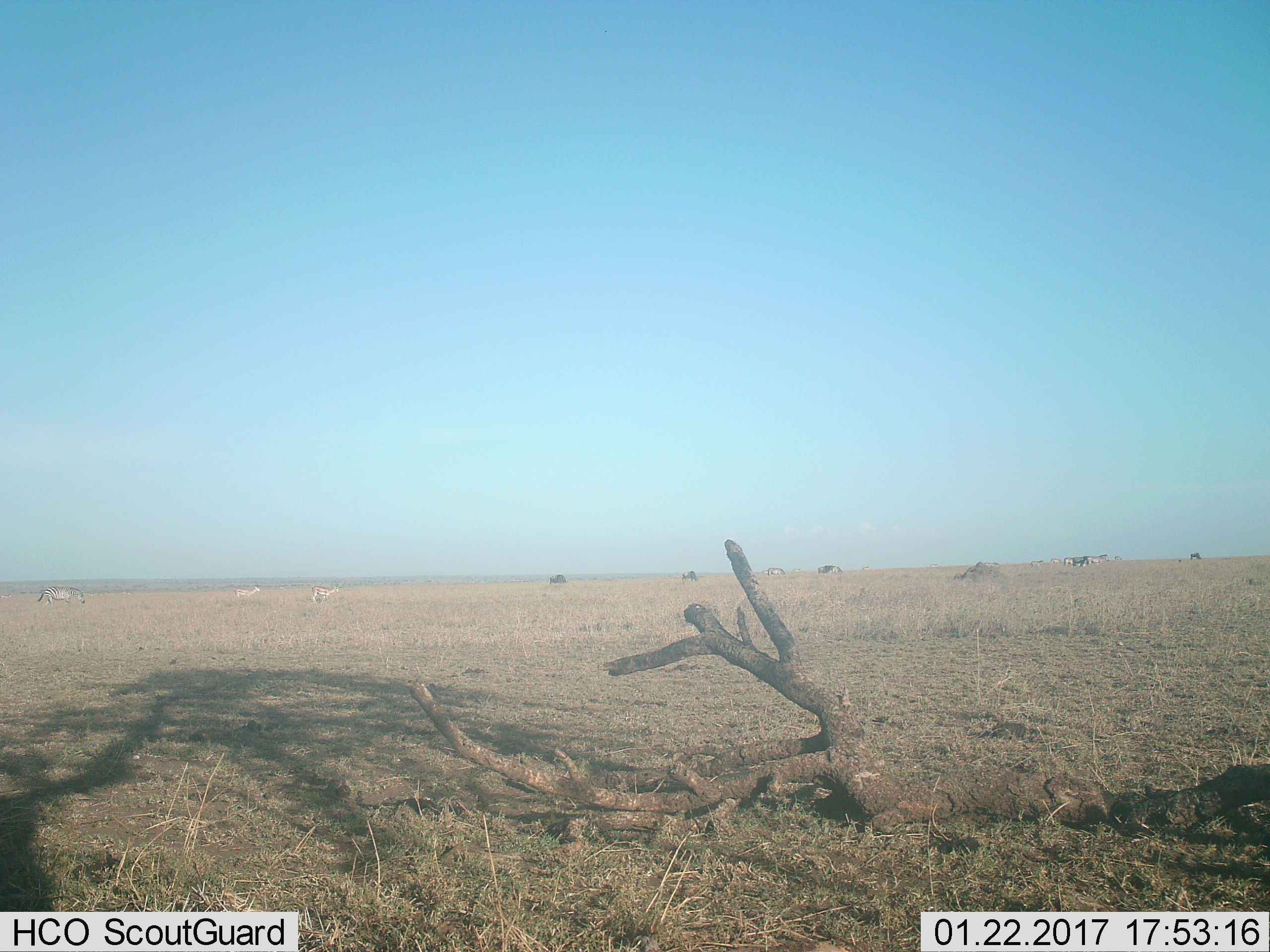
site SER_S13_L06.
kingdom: Animalia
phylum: Chordata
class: Mammalia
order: Perissodactyla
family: Equidae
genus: Equus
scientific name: Equus quagga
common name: plains zebra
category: zebraplains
Zebraplains (plains zebra) (Equus quagga), count 6. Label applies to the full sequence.